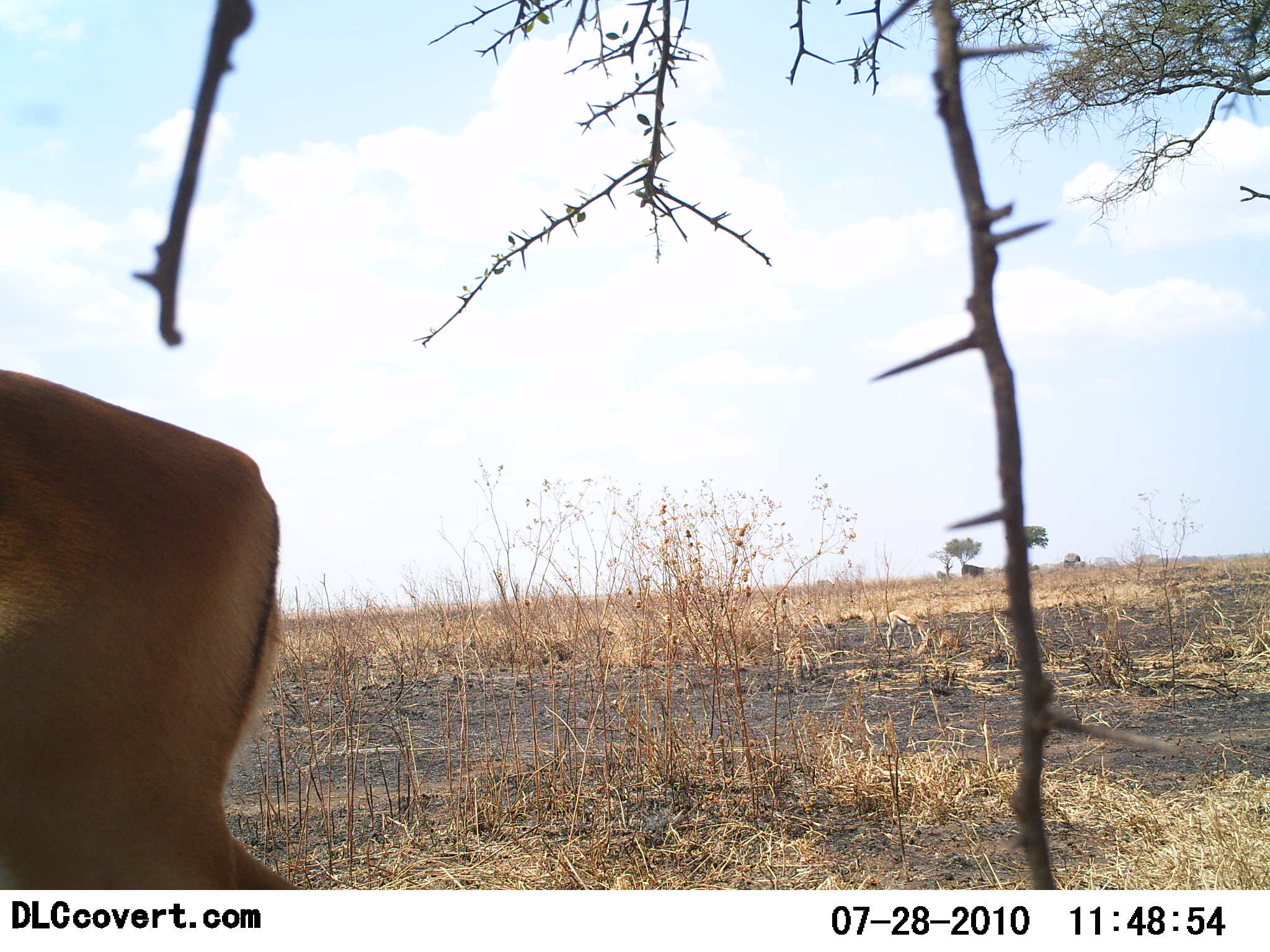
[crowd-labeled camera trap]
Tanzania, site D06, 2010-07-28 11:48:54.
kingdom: Animalia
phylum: Chordata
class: Mammalia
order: Artiodactyla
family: Bovidae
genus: Nanger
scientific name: Nanger granti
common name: grant's gazelle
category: gazellegrants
Gazellegrants (grant's gazelle) (Nanger granti), count 1. Behavior (volunteer vote fractions): standing 100%, resting 0%, moving 0%, interacting 0%. Young present (vote fraction): 0%. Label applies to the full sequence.